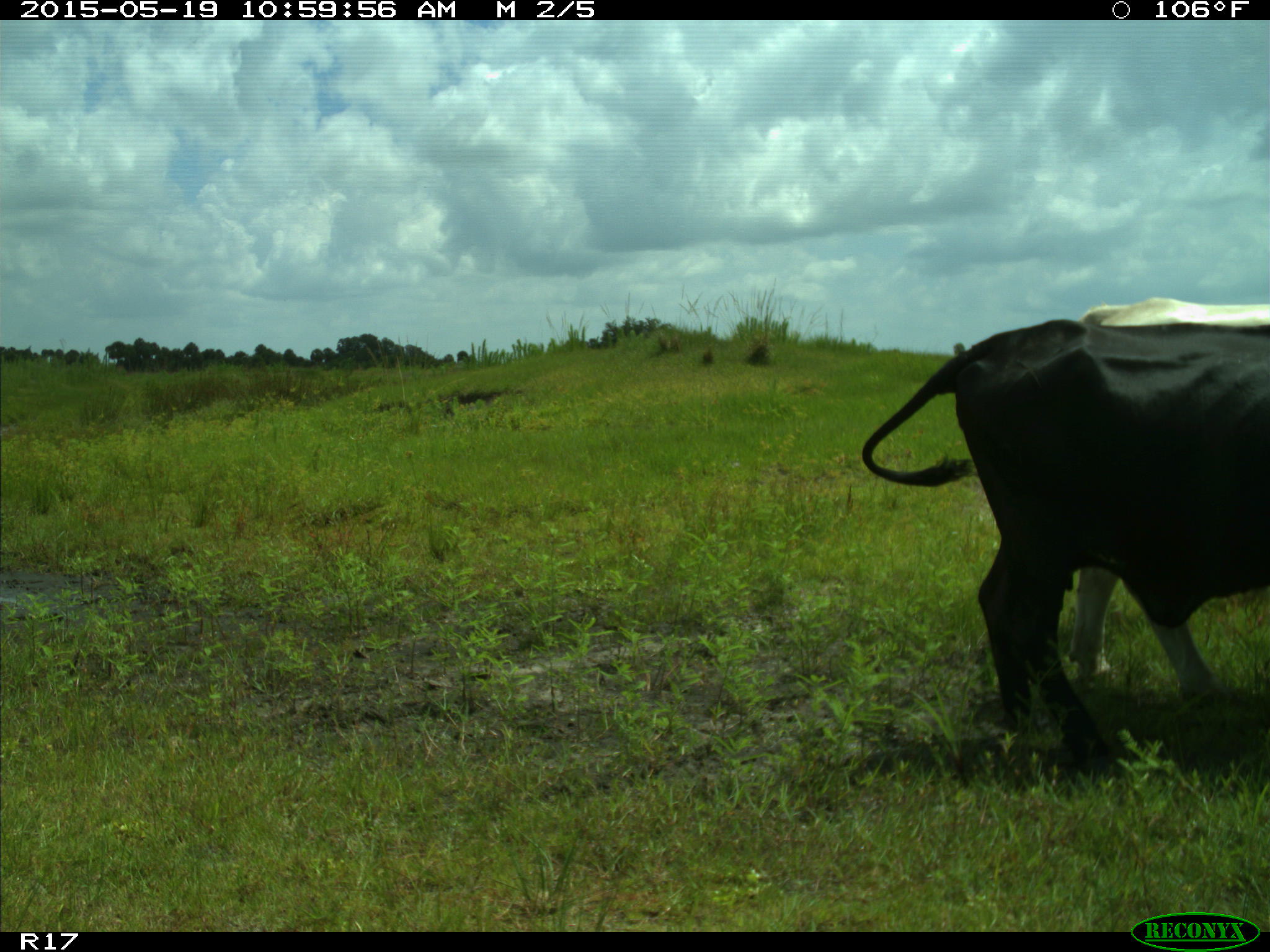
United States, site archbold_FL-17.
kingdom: Animalia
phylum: Chordata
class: Mammalia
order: Artiodactyla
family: Bovidae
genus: Bos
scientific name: Bos taurus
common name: domestic cow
Bos taurus (domestic cow).